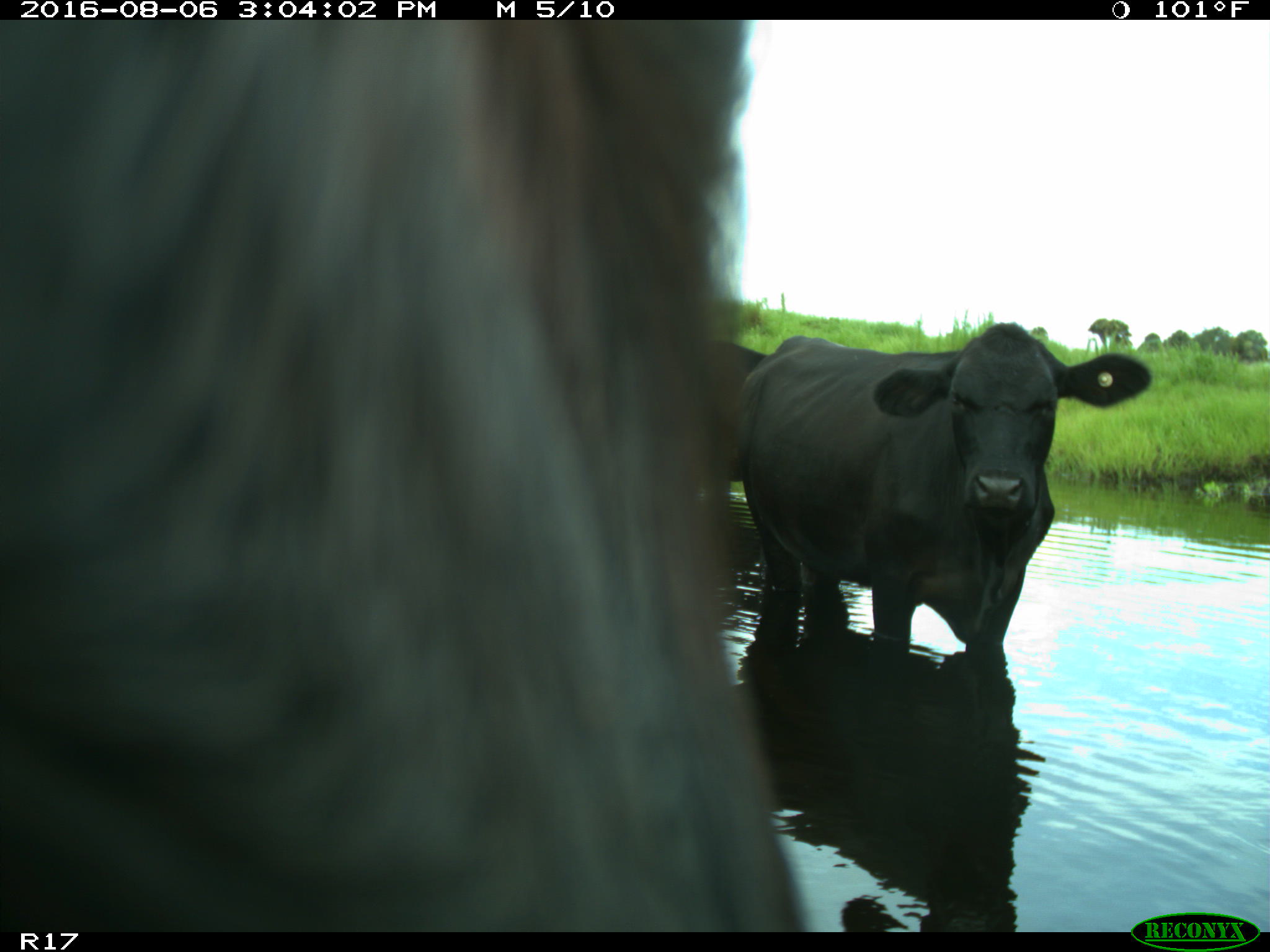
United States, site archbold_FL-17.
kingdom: Animalia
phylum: Chordata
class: Mammalia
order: Artiodactyla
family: Bovidae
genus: Bos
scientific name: Bos taurus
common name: domestic cow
Bos taurus (domestic cow).